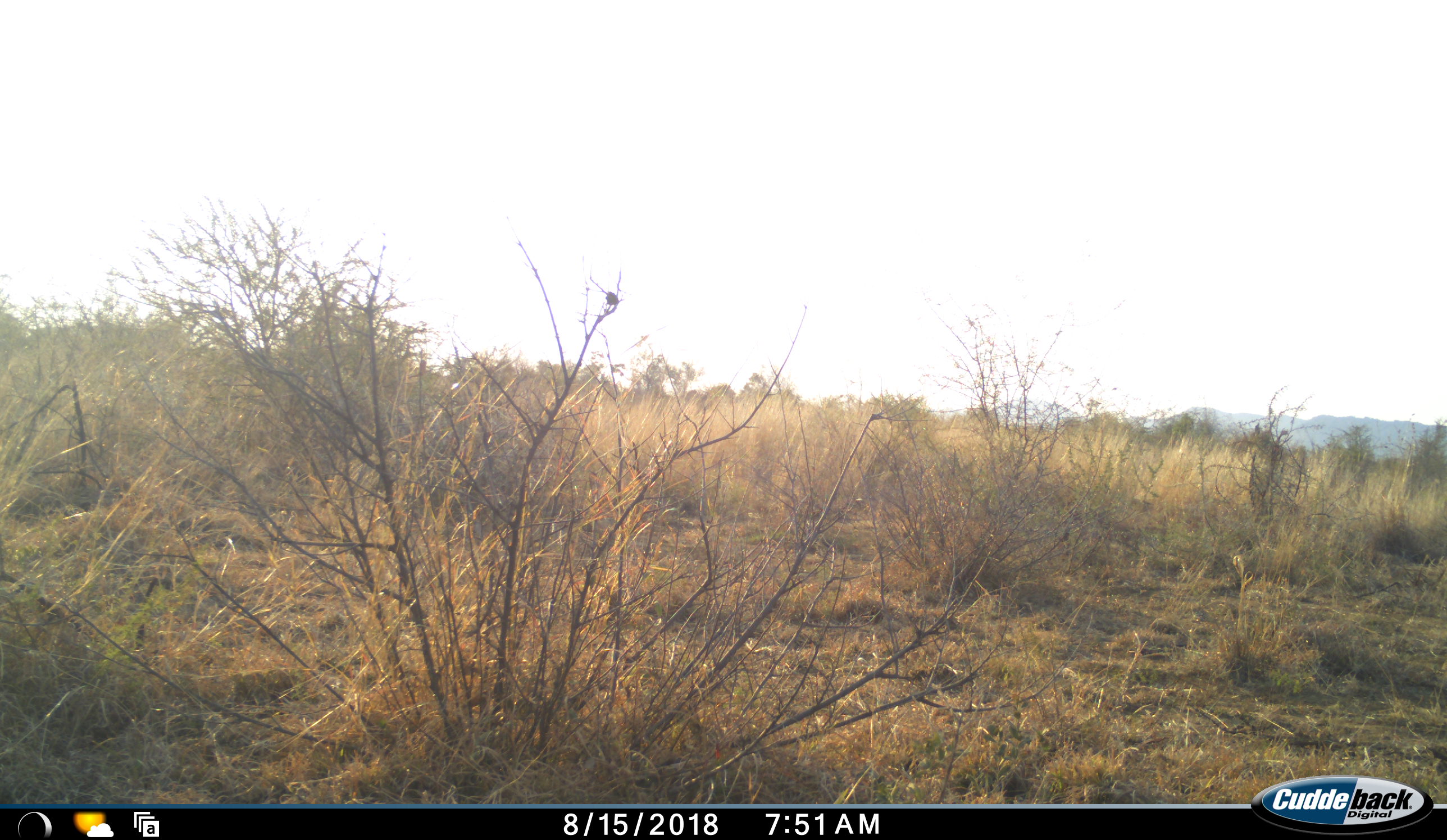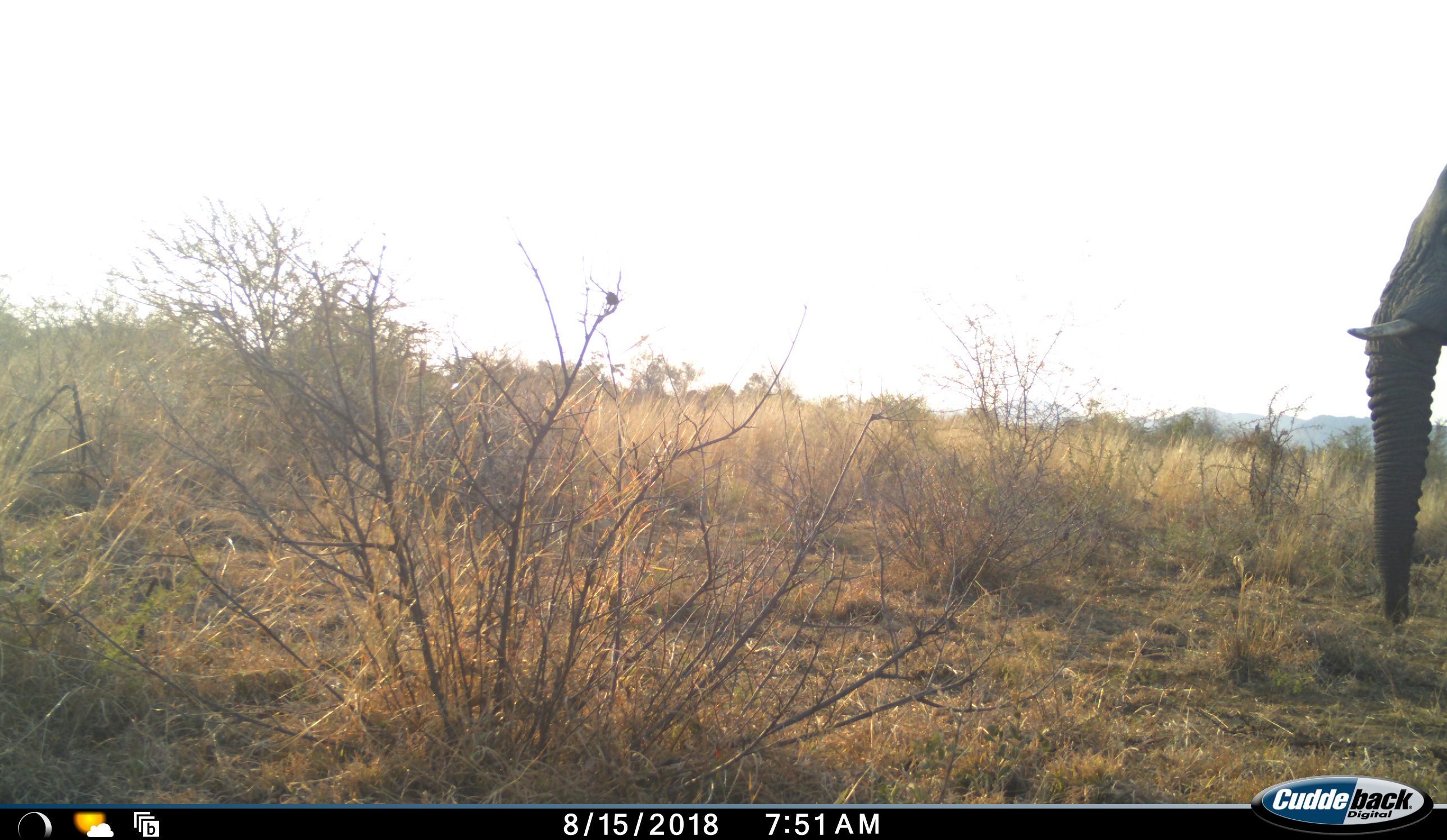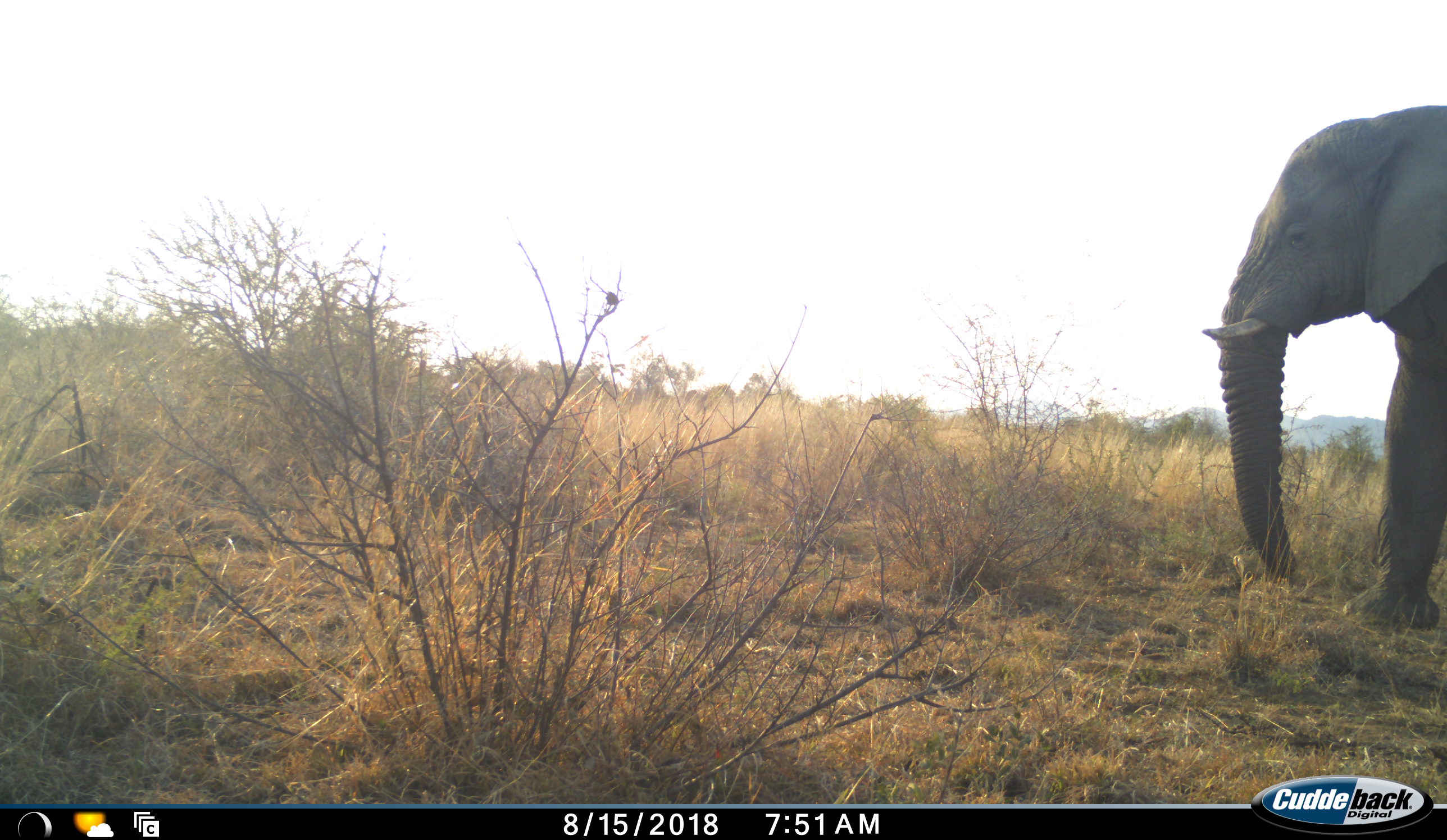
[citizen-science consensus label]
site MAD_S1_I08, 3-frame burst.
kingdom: Animalia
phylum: Chordata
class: Mammalia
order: Proboscidea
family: Elephantidae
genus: Loxodonta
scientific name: Loxodonta africana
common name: african bush elephant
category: elephant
Elephant (african bush elephant) (Loxodonta africana), count 1. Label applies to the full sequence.